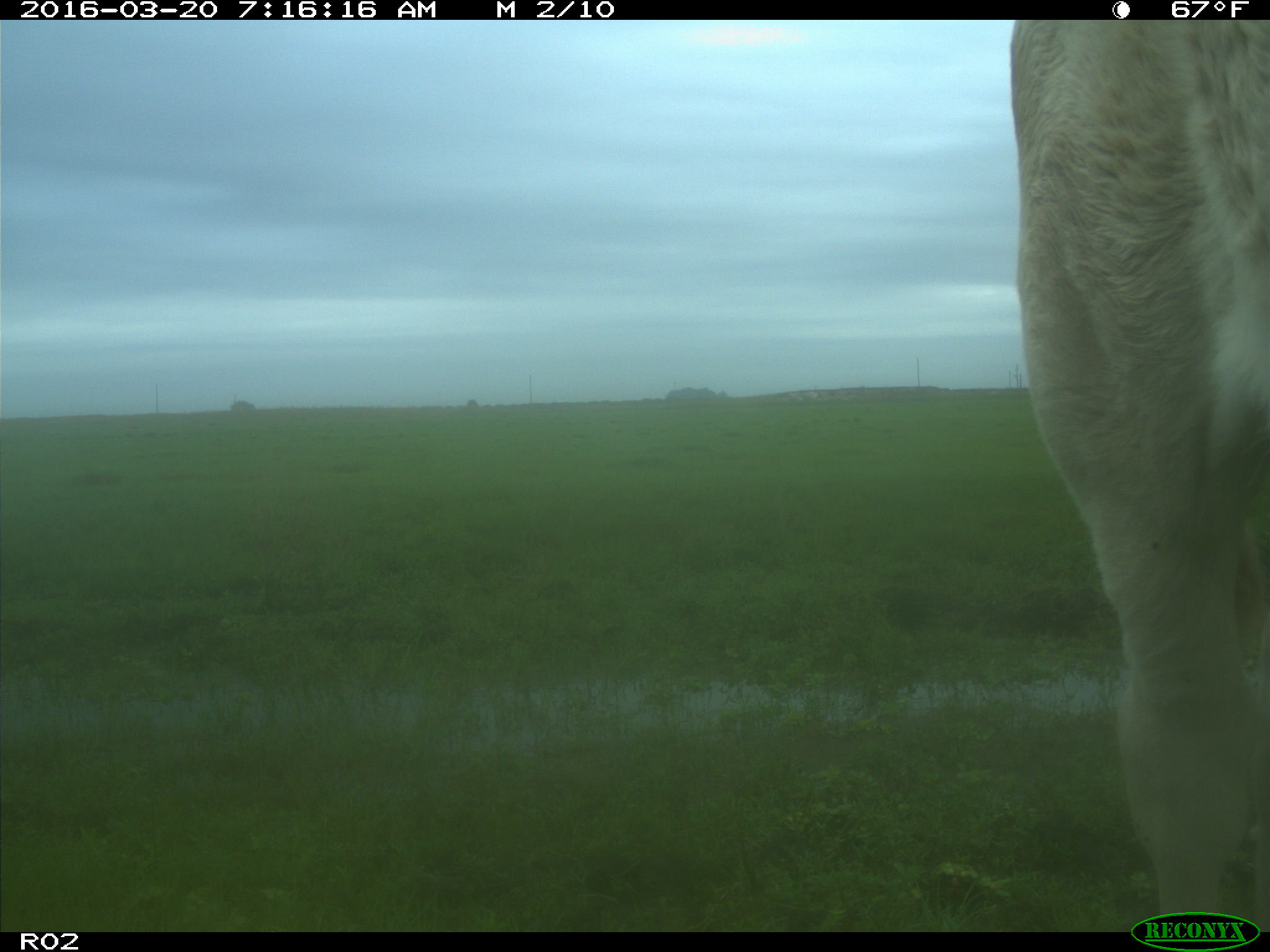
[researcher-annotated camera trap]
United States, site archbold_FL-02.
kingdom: Animalia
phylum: Chordata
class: Mammalia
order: Artiodactyla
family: Bovidae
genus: Bos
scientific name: Bos taurus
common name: domestic cow